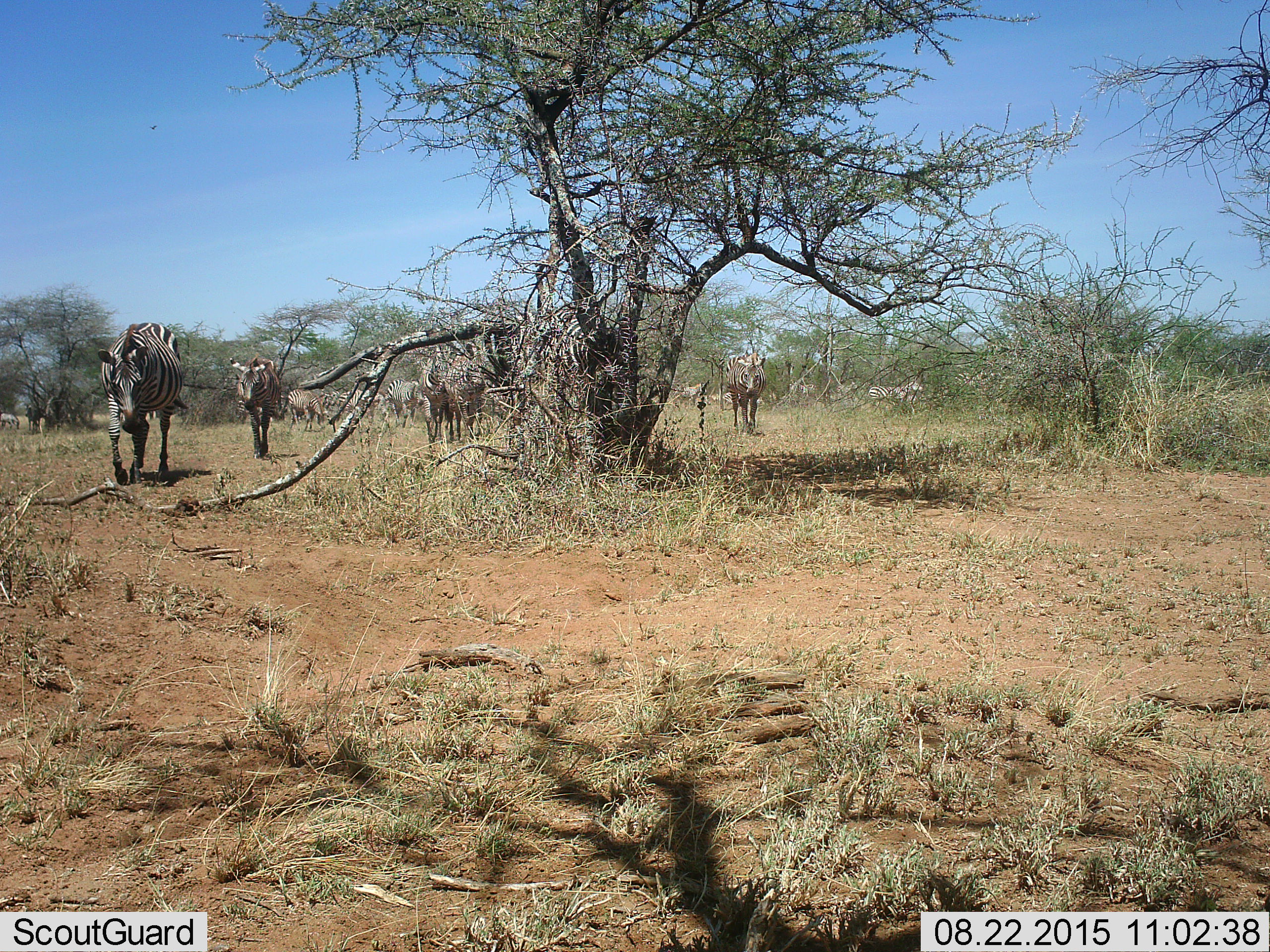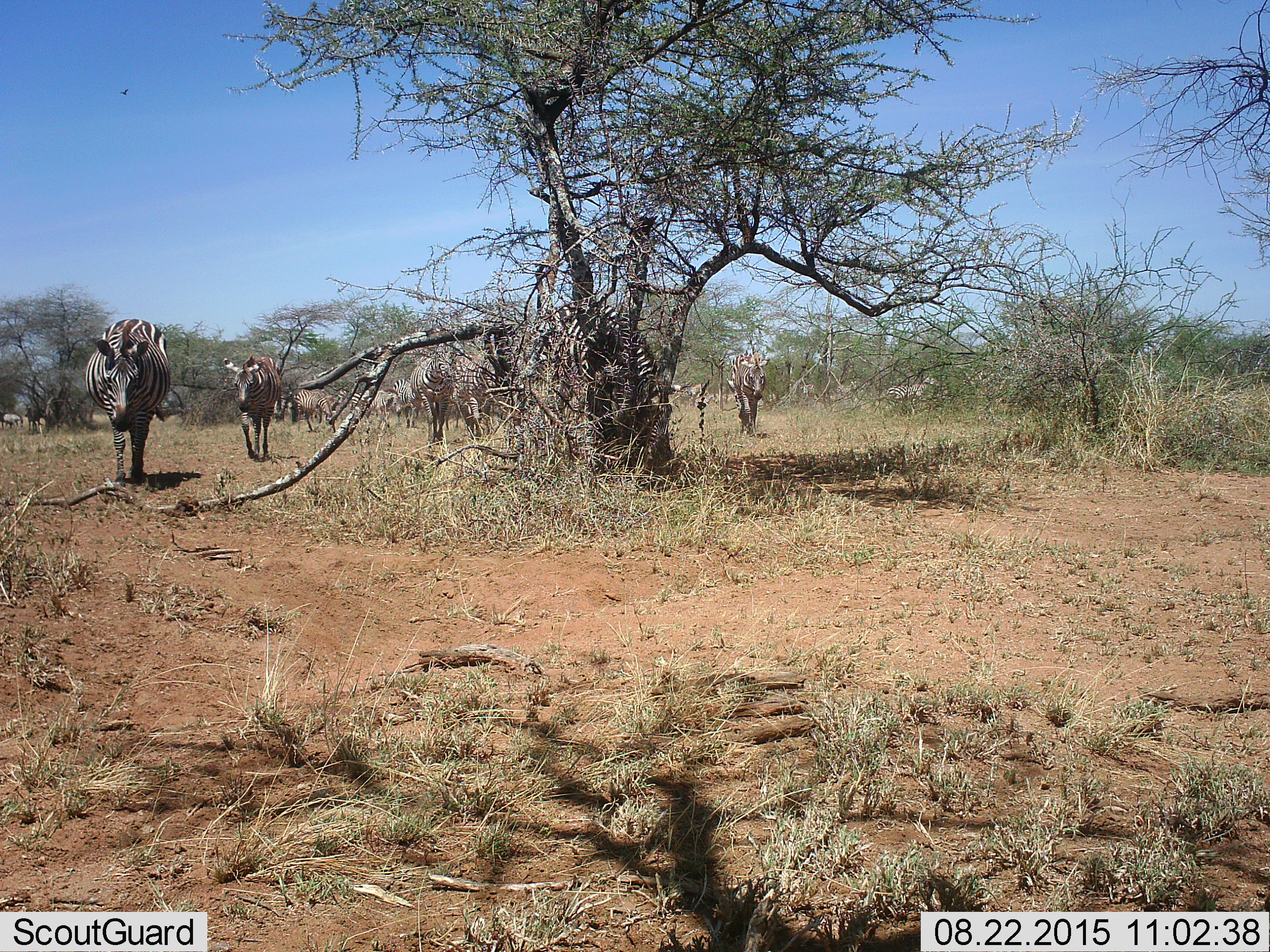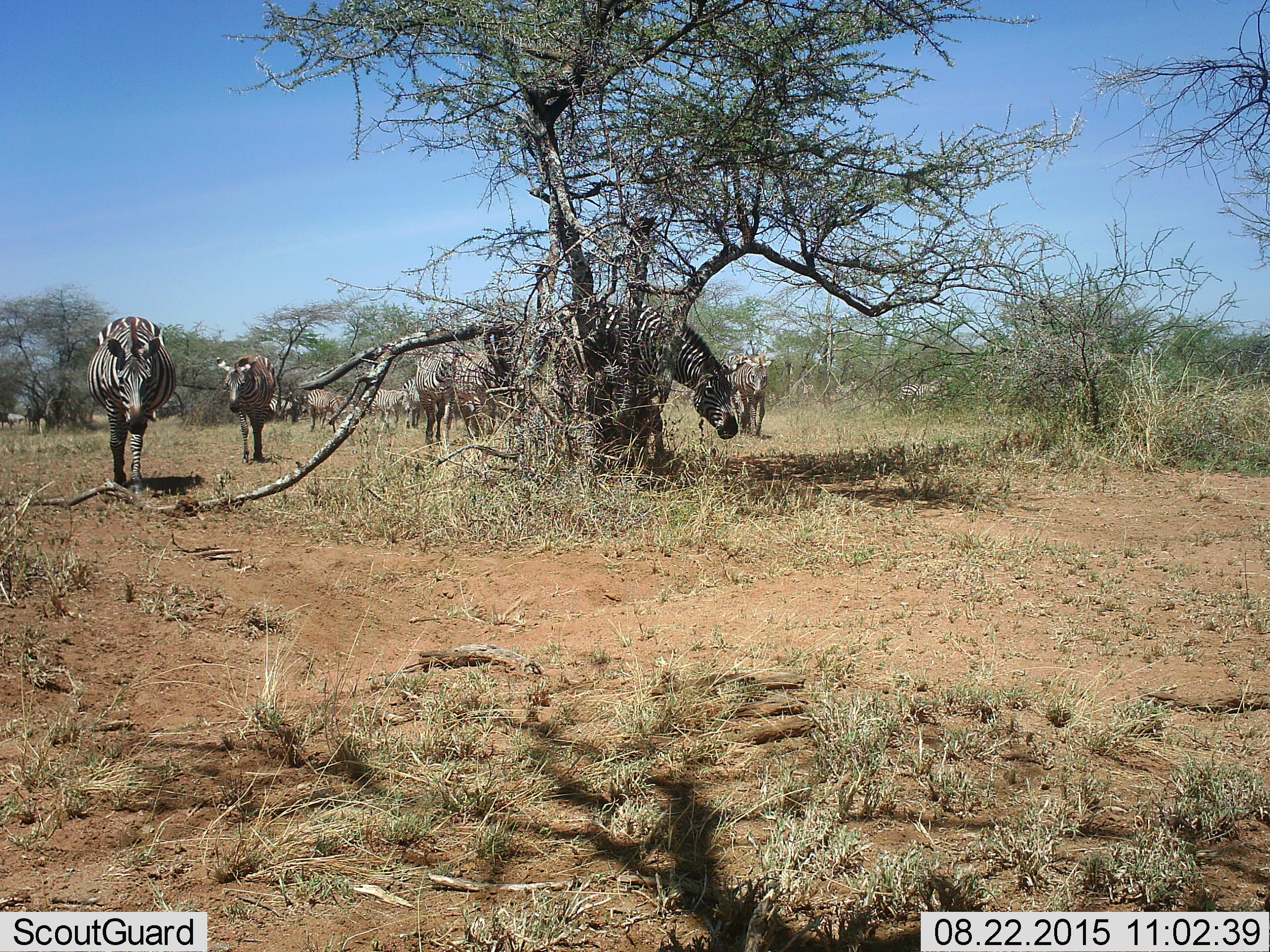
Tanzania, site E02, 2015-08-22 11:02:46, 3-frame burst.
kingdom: Animalia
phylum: Chordata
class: Mammalia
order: Perissodactyla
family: Equidae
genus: Equus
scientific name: Equus quagga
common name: plains zebra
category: zebra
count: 11-50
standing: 36%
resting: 7%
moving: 100%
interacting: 0%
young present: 14%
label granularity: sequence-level